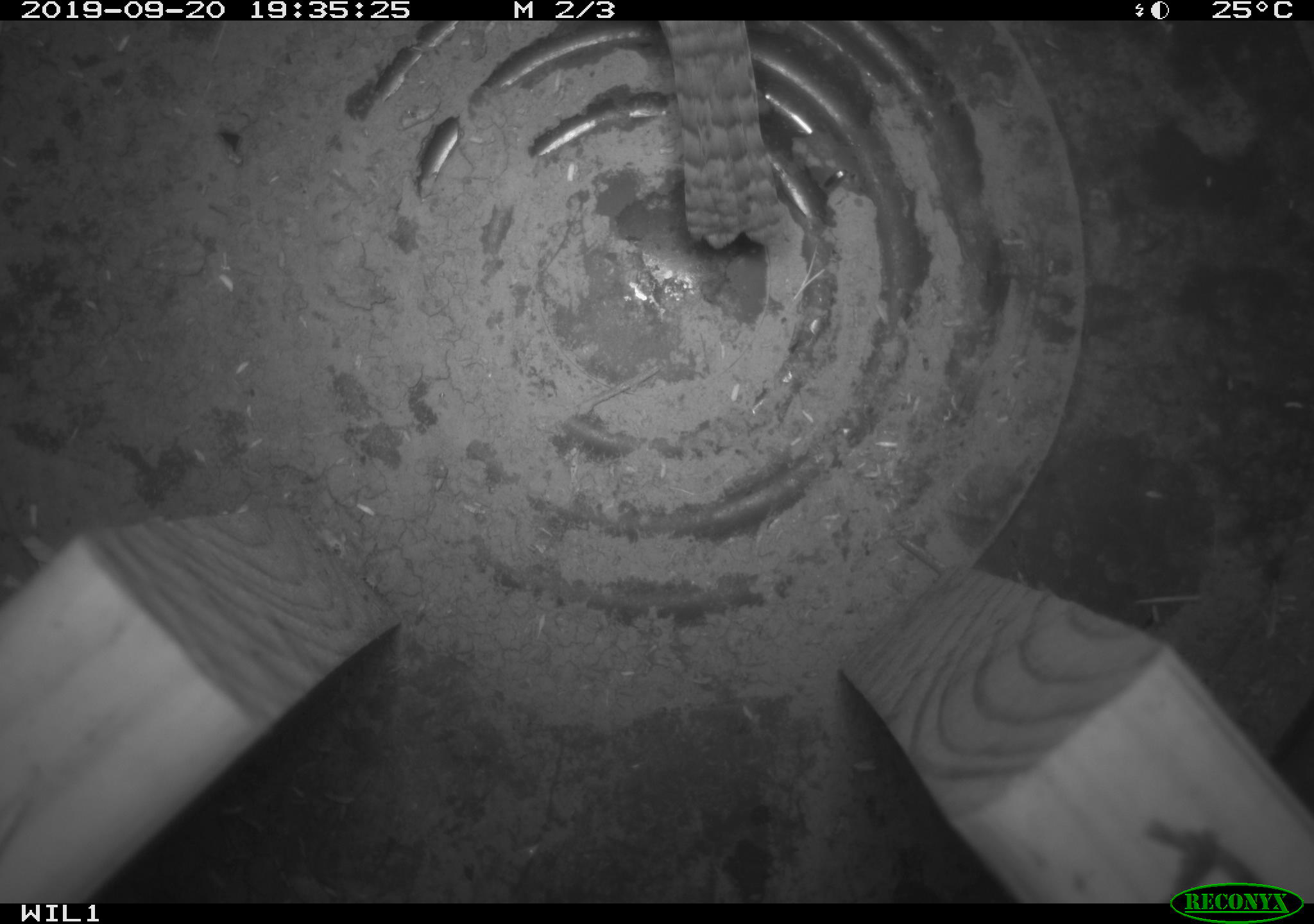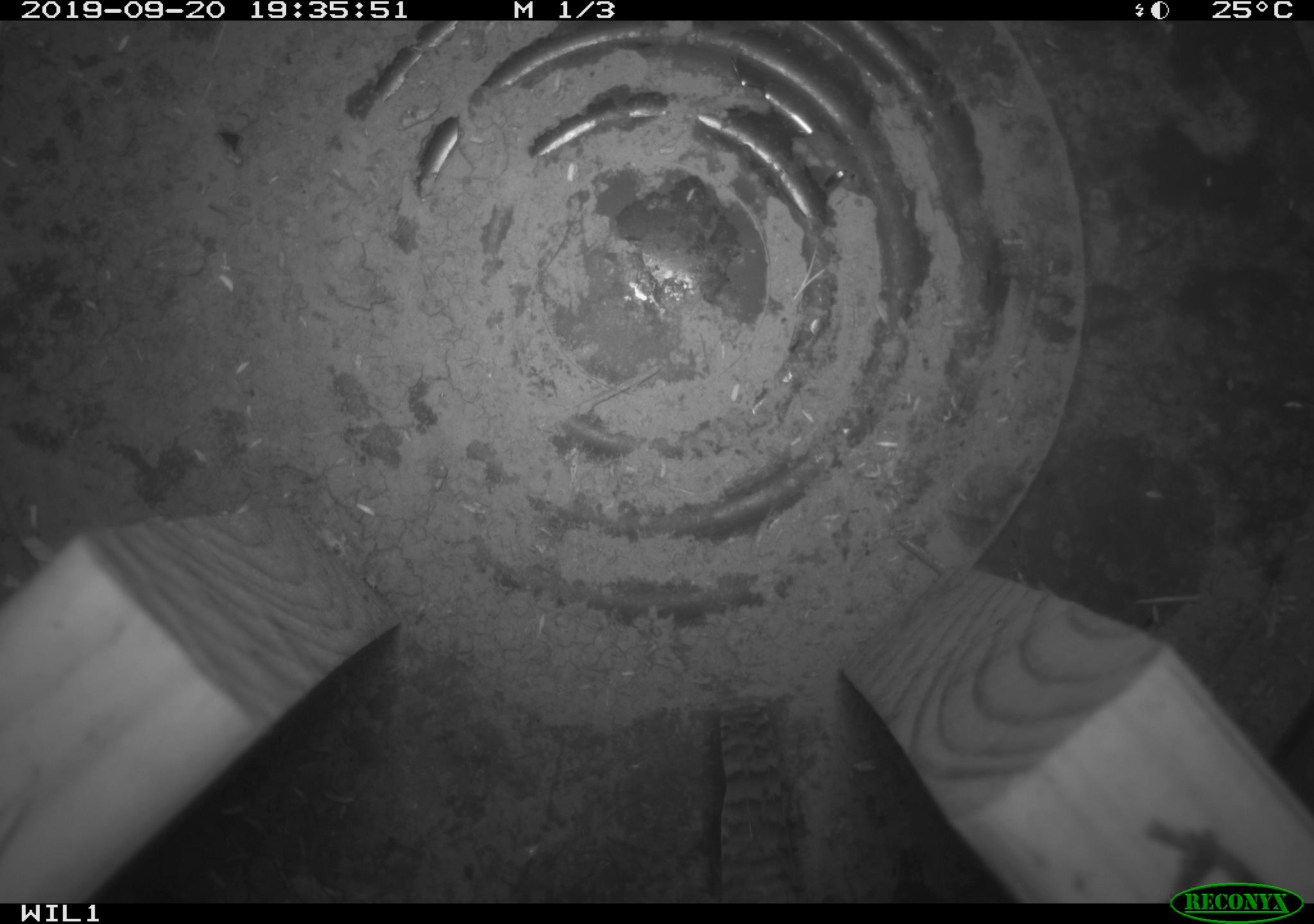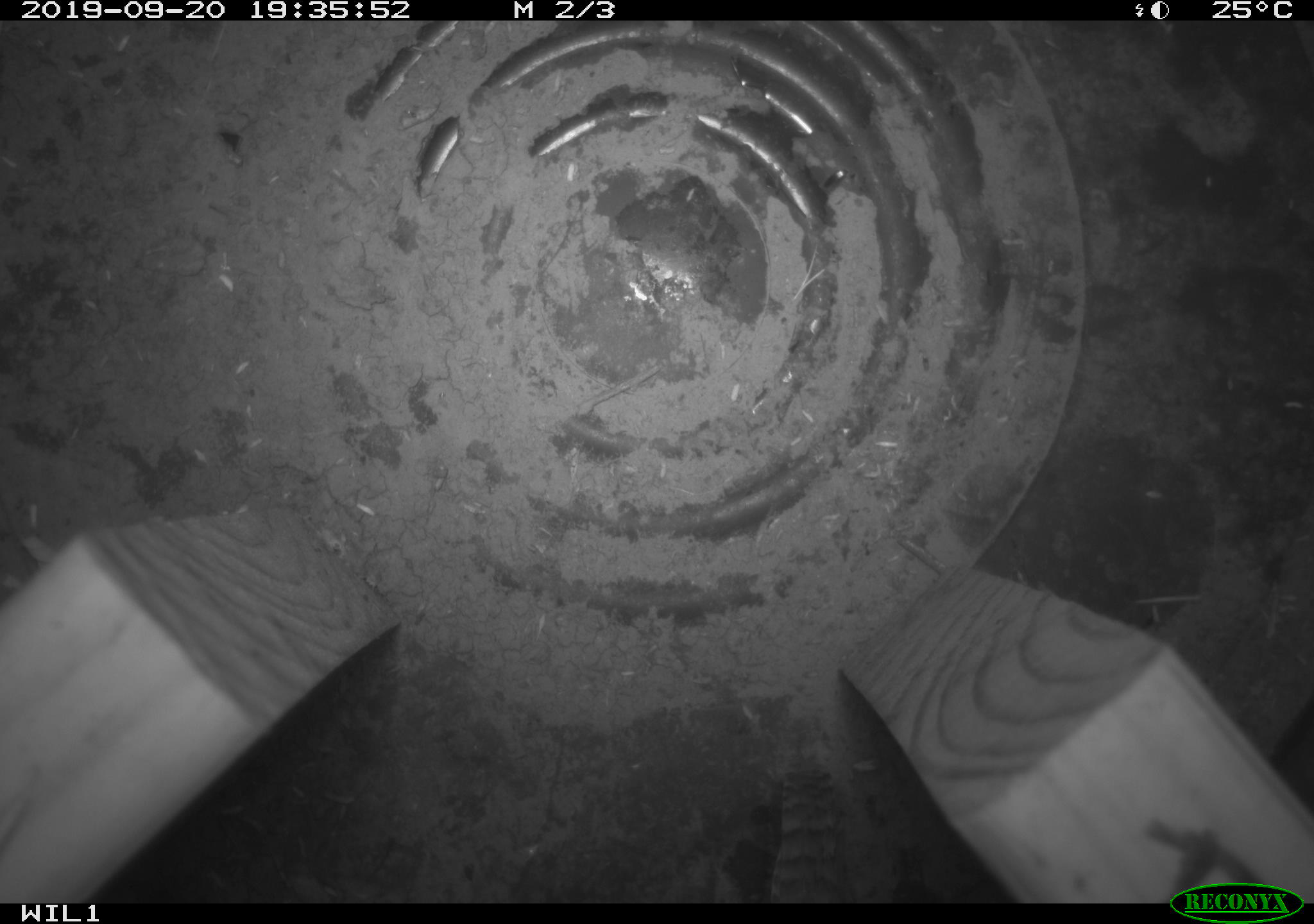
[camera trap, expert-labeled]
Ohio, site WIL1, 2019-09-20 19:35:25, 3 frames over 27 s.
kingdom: Animalia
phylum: Chordata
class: Aves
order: Passeriformes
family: Troglodytidae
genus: Troglodytes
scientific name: Troglodytes aedon aedon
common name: northern house wren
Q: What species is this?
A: Northern house wren (Troglodytes aedon aedon).